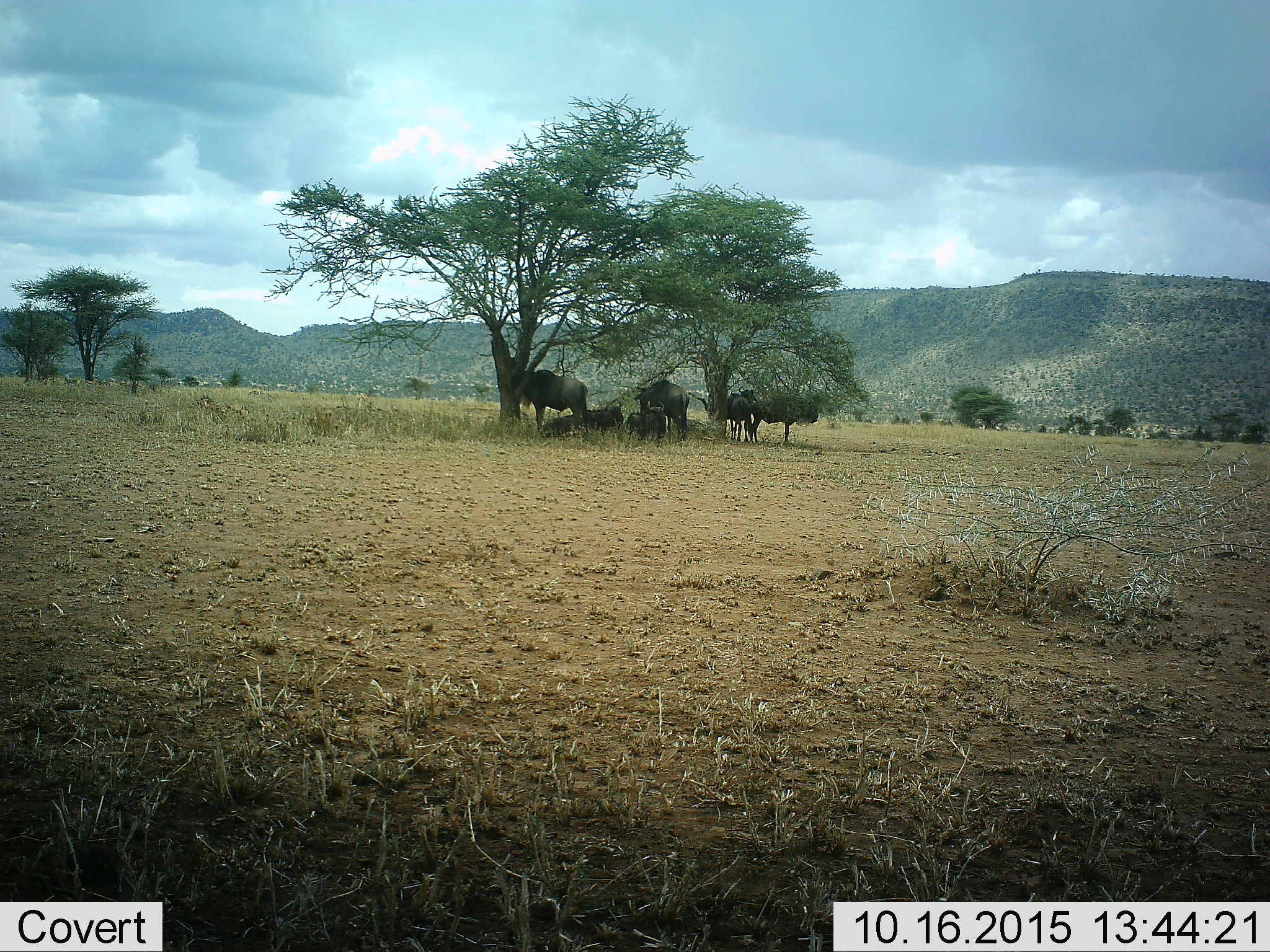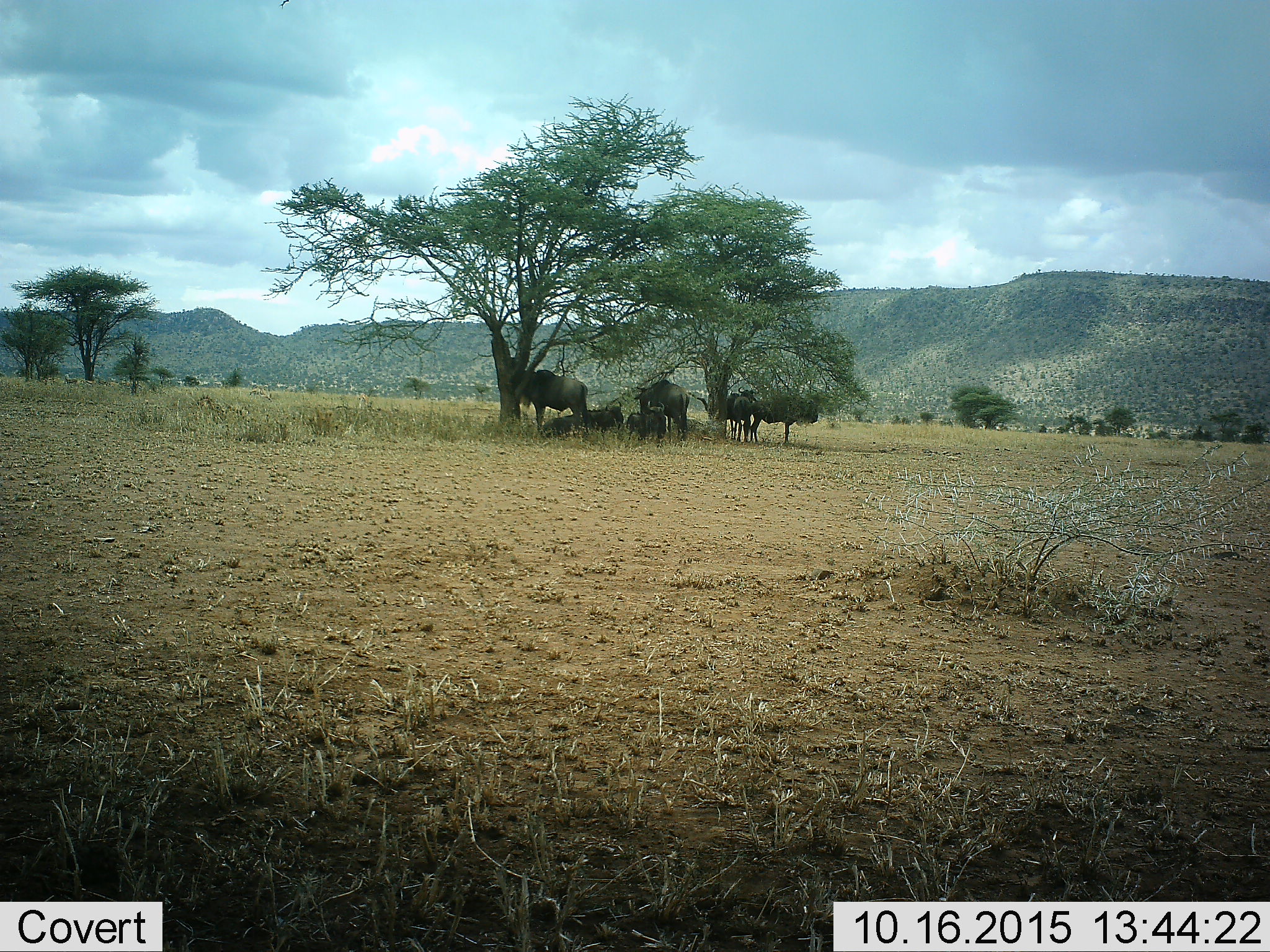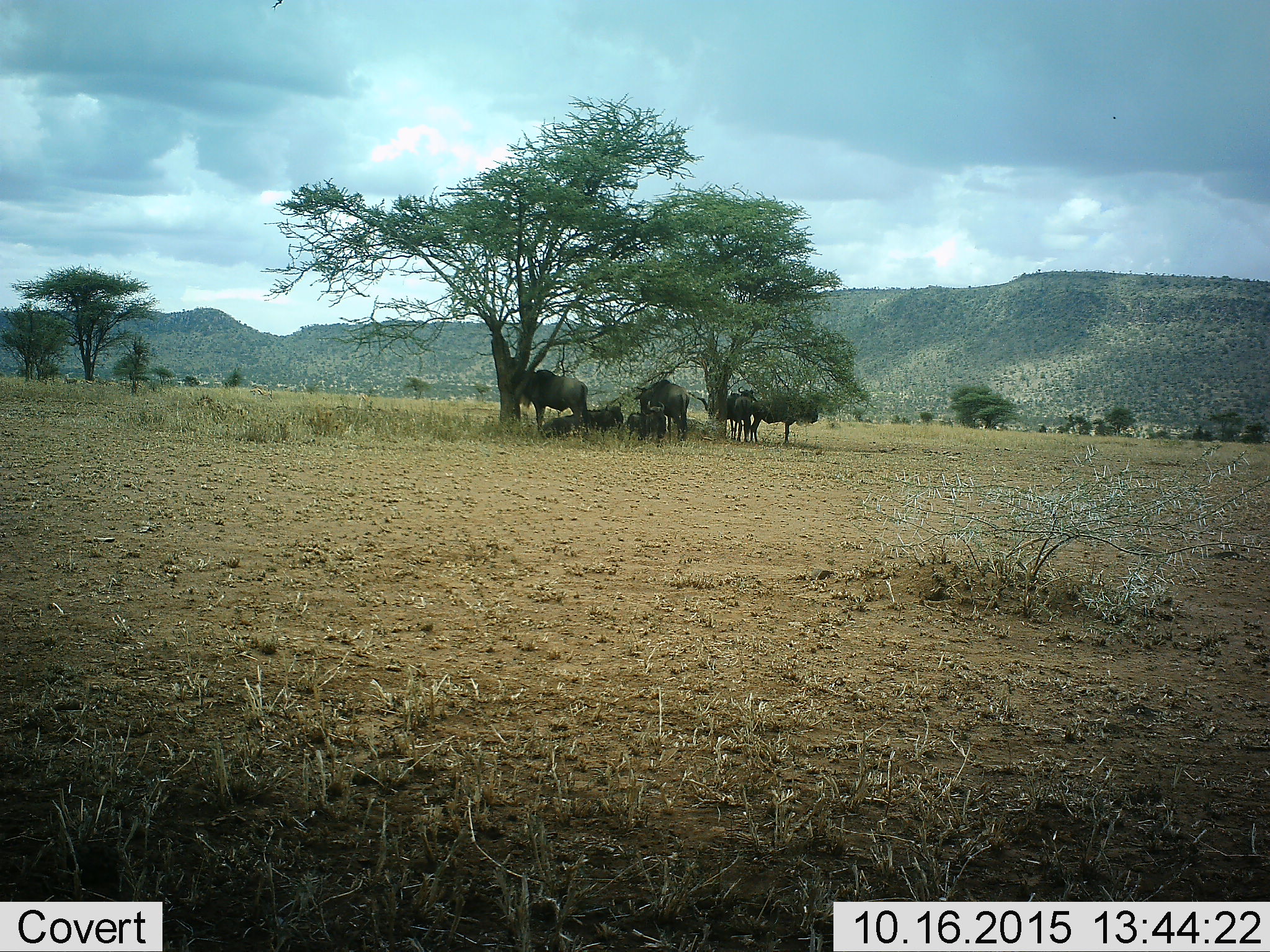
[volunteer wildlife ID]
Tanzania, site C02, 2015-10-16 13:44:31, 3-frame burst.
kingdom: Animalia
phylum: Chordata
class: Mammalia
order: Artiodactyla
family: Bovidae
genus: Connochaetes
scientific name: Connochaetes taurinus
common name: blue wildebeest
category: wildebeest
Wildebeest (blue wildebeest) (Connochaetes taurinus), count 7. Behavior (volunteer vote fractions): standing 100%, resting 94%, moving 6%, interacting 12%. Young present (vote fraction): 6%. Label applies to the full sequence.